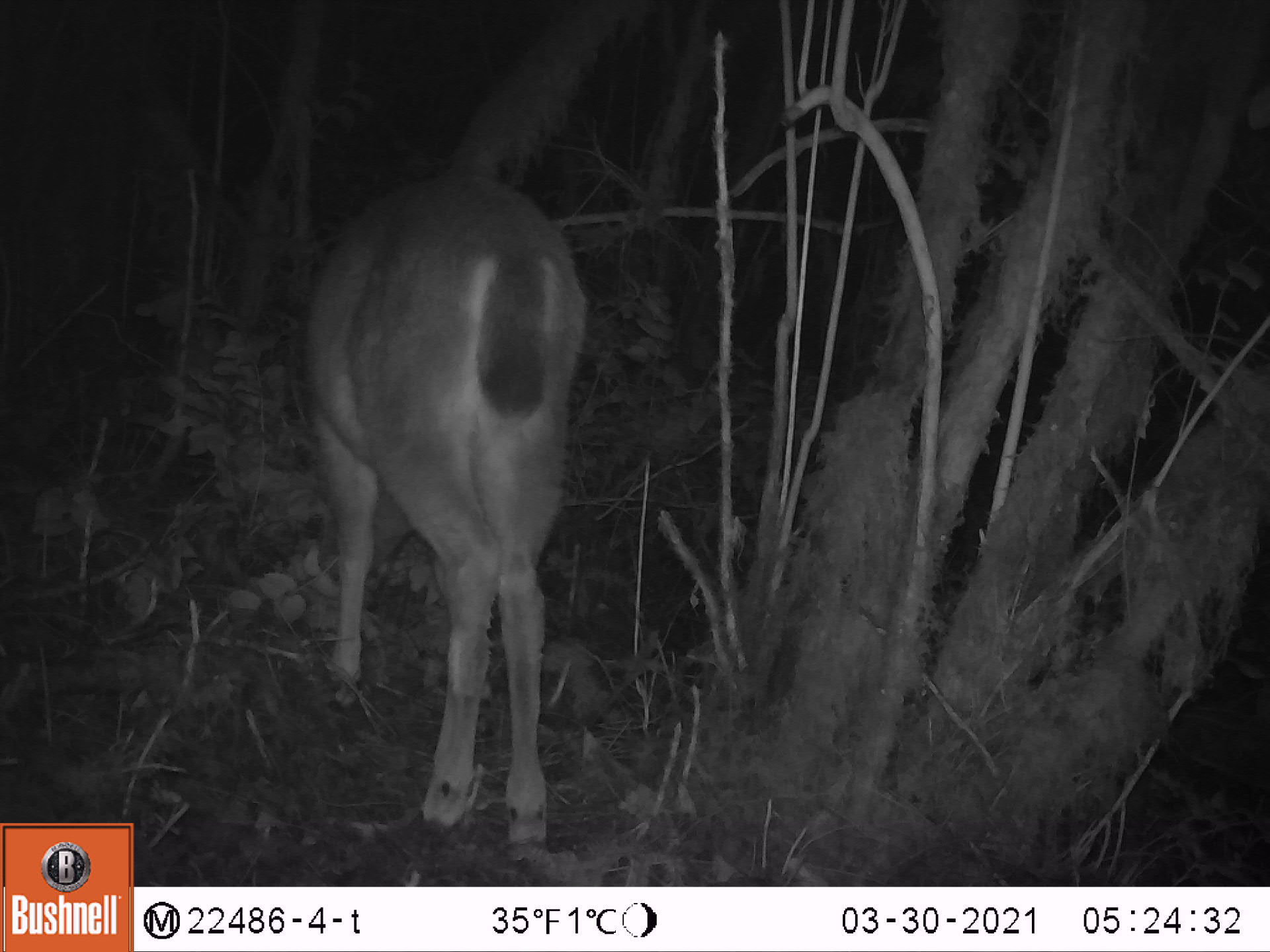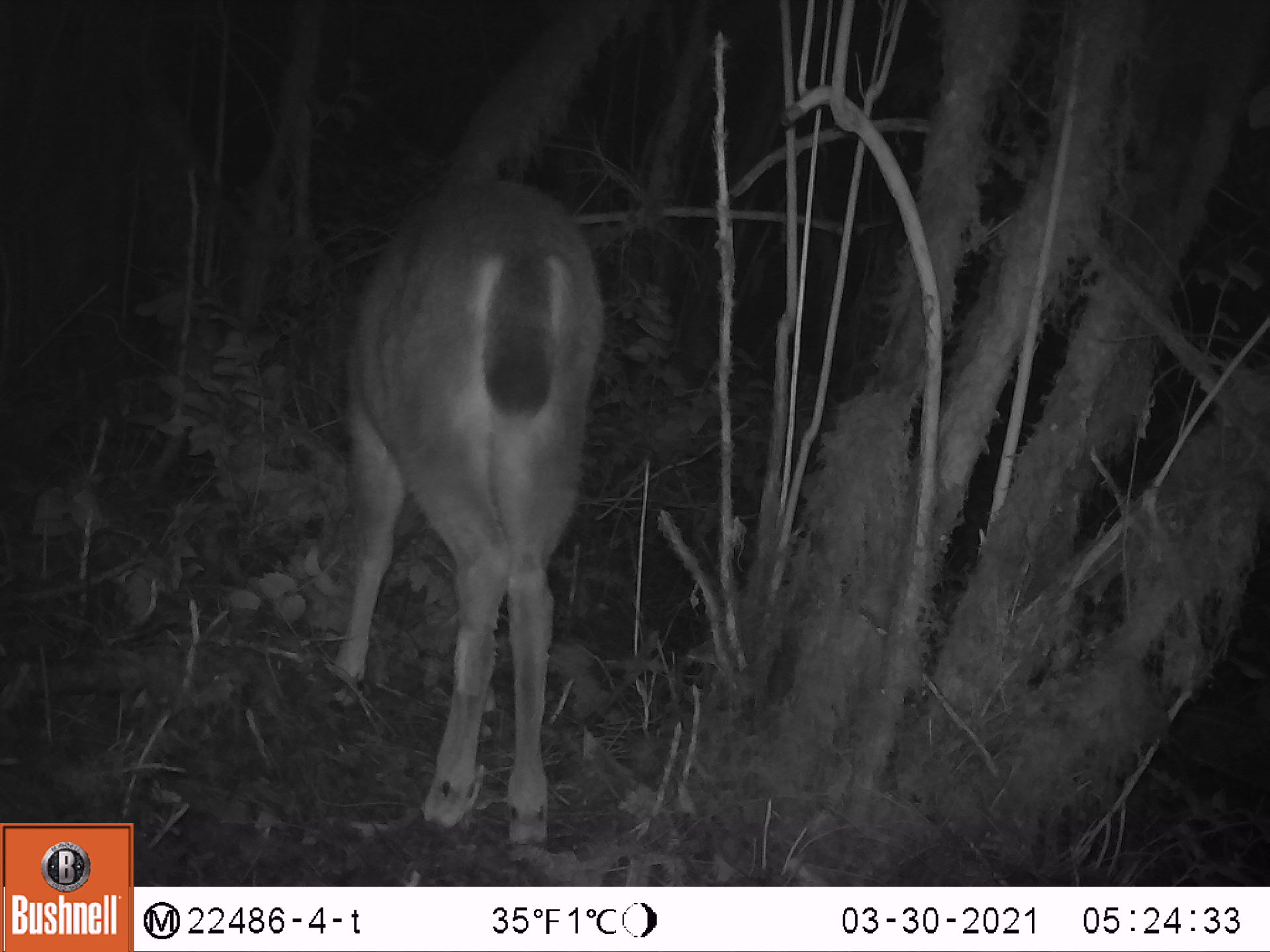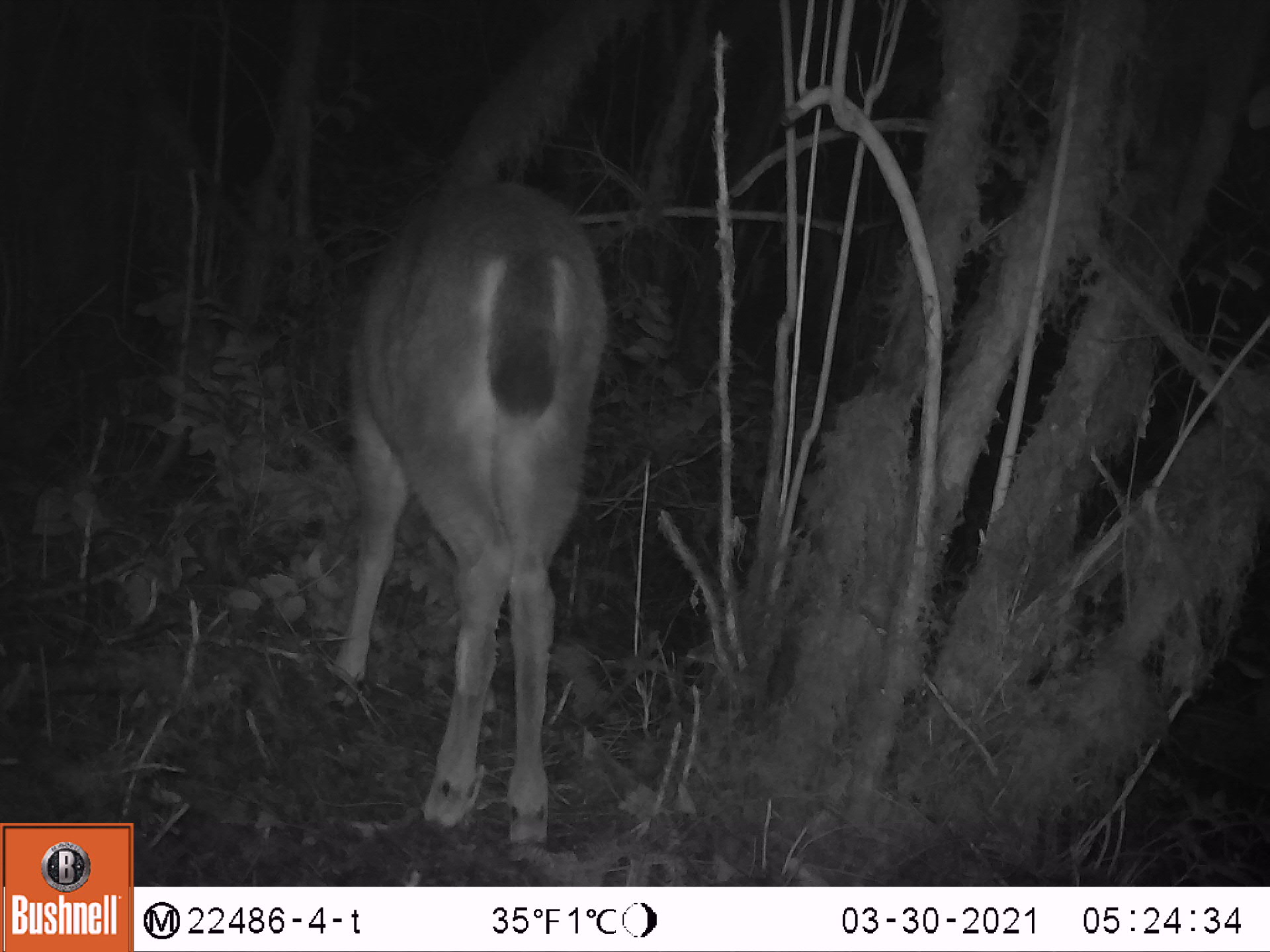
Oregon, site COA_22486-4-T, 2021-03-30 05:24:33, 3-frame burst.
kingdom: Animalia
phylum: Chordata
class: Mammalia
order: Artiodactyla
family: Cervidae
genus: Odocoileus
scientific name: Odocoileus hemionus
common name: black-tailed deer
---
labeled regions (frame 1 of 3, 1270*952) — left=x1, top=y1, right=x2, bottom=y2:
black-tailed deer: left=287, top=168, right=597, bottom=861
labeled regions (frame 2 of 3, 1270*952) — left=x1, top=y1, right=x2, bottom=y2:
black-tailed deer: left=323, top=169, right=613, bottom=853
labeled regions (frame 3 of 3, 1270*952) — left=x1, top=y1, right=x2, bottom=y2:
black-tailed deer: left=331, top=175, right=601, bottom=859